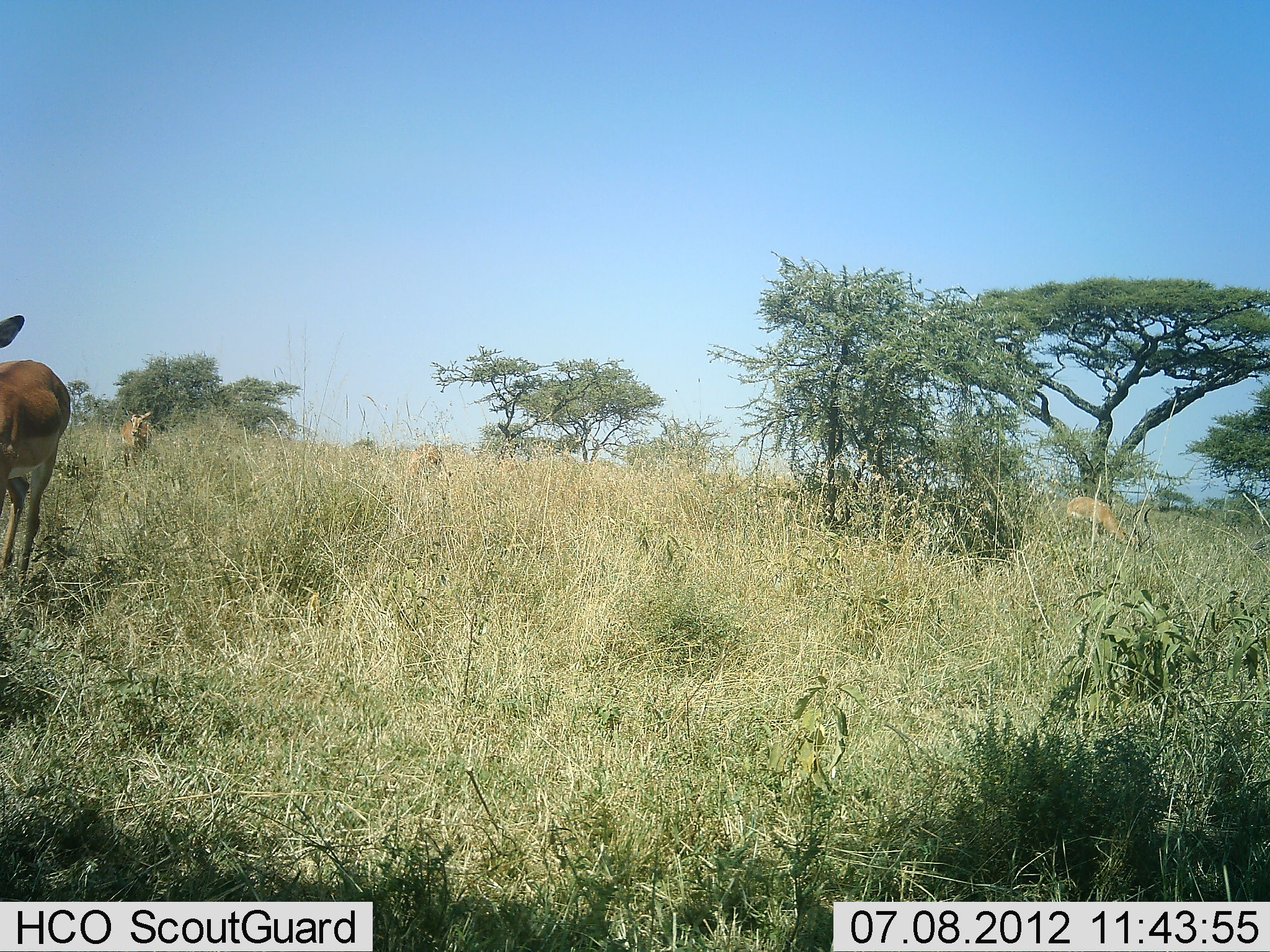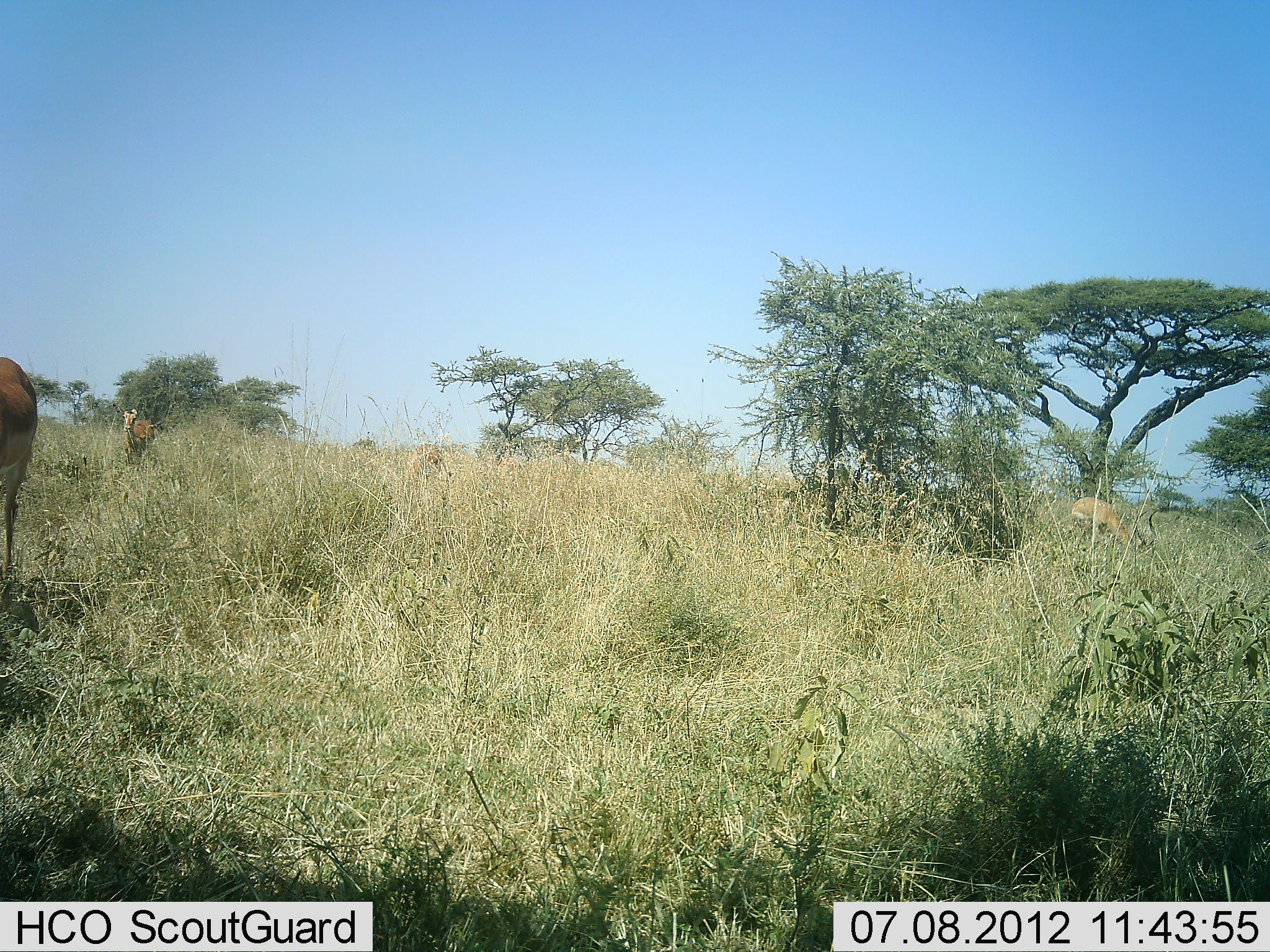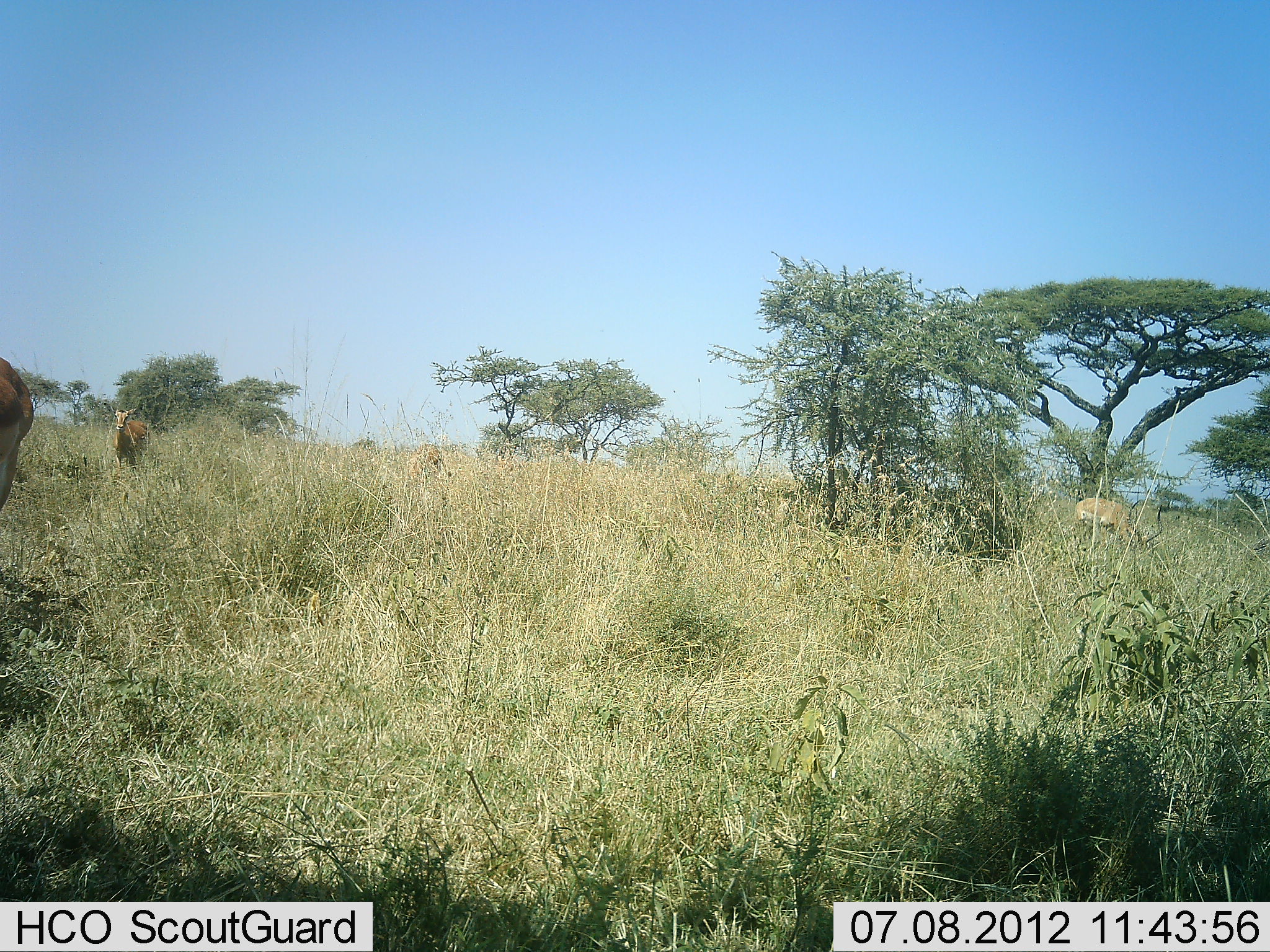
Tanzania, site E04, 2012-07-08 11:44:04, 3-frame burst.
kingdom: Animalia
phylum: Chordata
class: Mammalia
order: Artiodactyla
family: Bovidae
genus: Aepyceros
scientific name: Aepyceros melampus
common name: impala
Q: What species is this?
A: Impala (Aepyceros melampus).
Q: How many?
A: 3.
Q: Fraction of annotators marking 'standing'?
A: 40%.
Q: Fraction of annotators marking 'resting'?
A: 0%.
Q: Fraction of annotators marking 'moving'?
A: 100%.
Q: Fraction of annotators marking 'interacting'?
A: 0%.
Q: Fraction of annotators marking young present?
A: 0%.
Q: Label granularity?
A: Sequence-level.